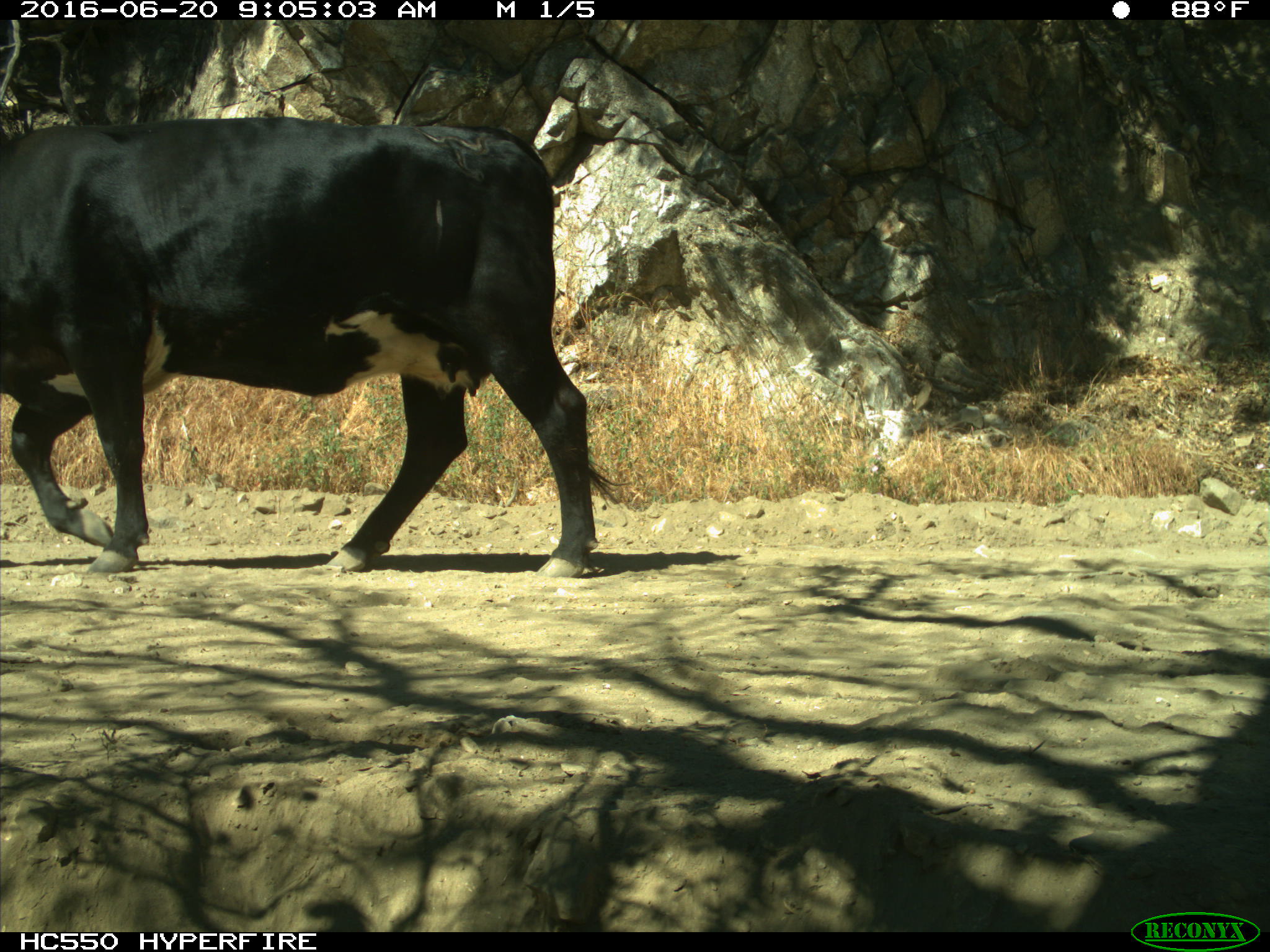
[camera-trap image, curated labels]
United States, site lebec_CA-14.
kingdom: Animalia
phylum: Chordata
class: Mammalia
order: Artiodactyla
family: Bovidae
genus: Bos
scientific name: Bos taurus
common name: domestic cow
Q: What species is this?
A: Bos taurus (domestic cow).